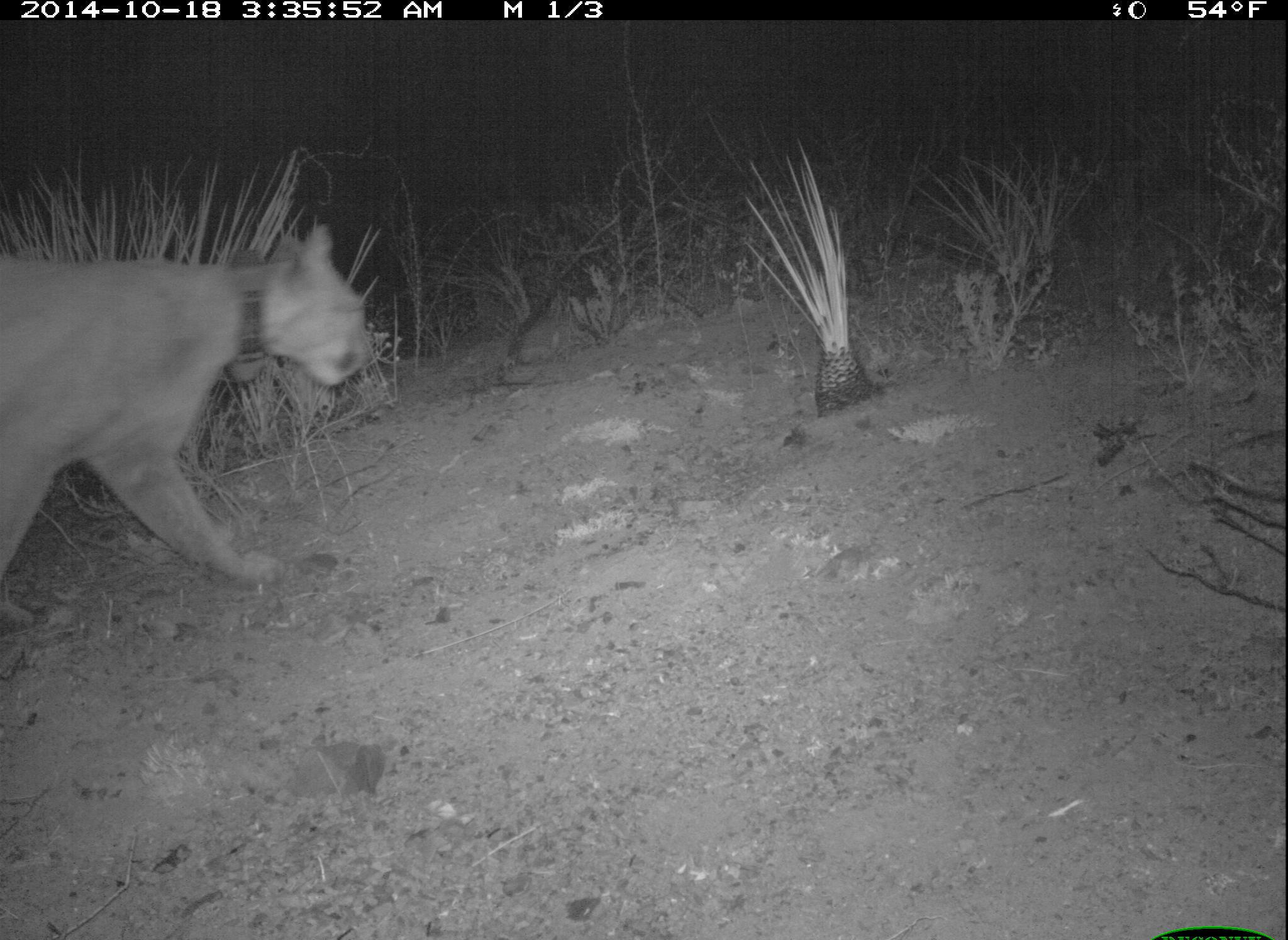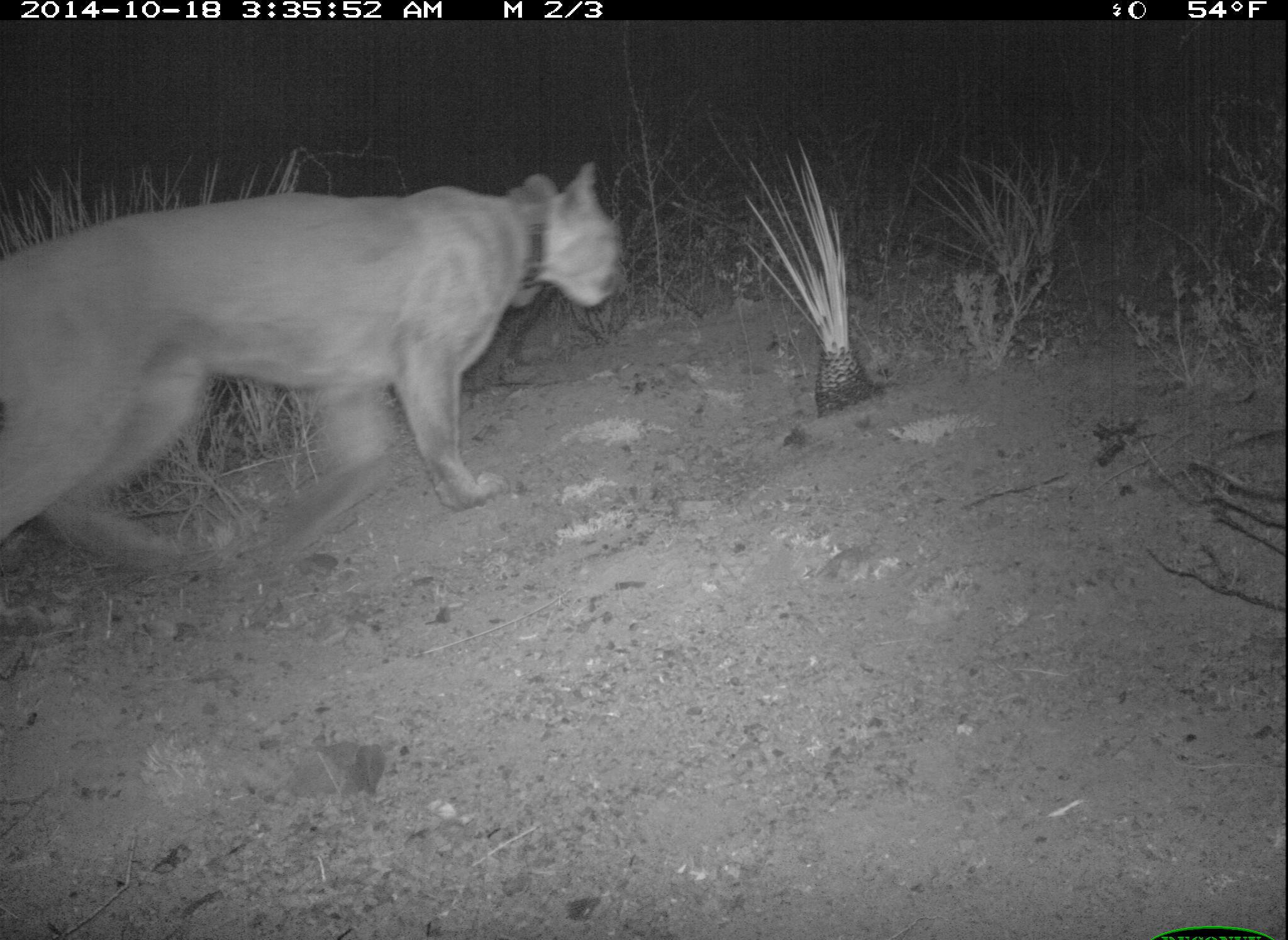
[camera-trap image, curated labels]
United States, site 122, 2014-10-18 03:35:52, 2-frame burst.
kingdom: Animalia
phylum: Chordata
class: Mammalia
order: Carnivora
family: Felidae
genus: Puma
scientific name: Puma concolor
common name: mountain lion